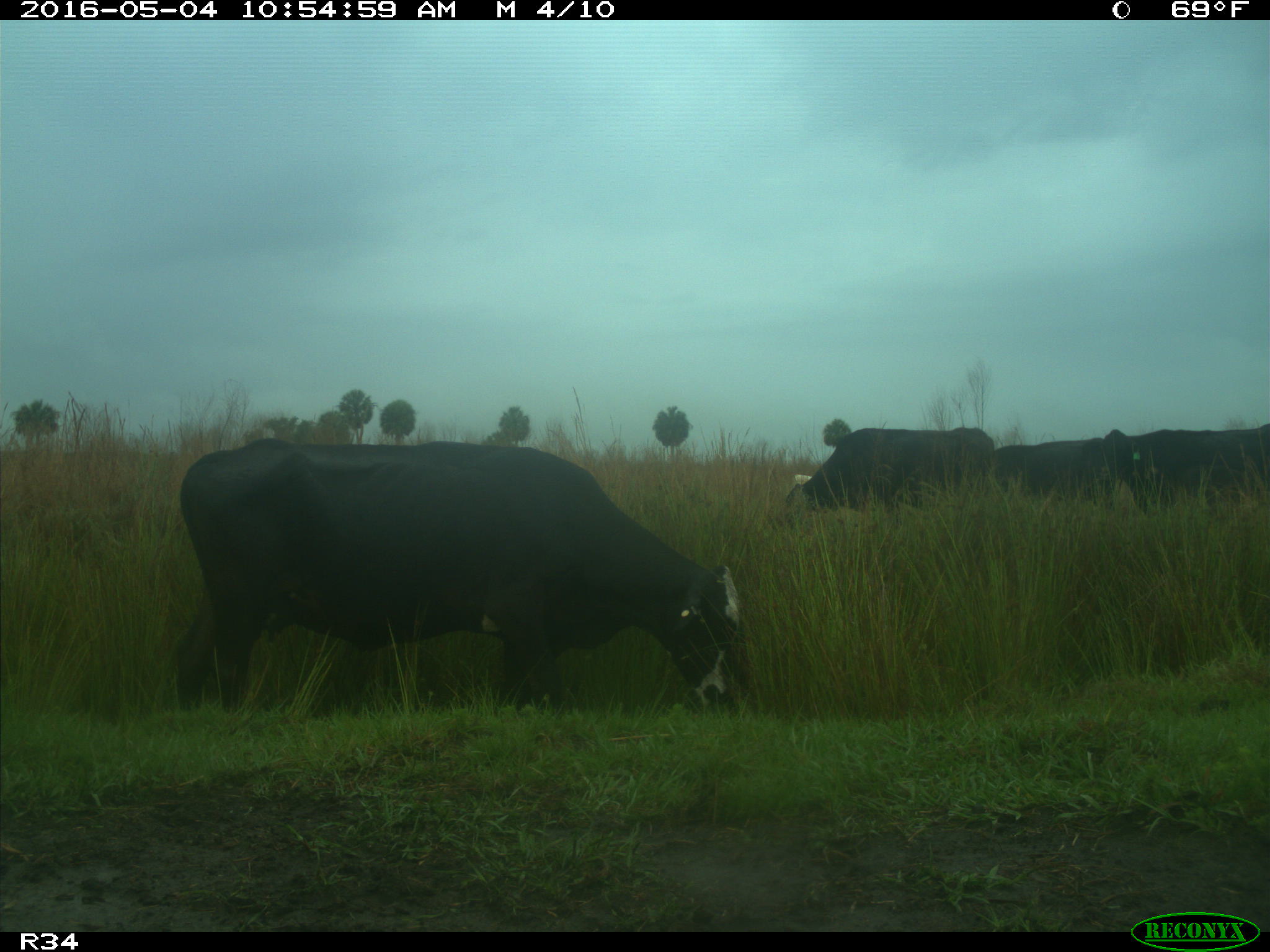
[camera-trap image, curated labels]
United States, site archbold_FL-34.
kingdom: Animalia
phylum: Chordata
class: Mammalia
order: Artiodactyla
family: Bovidae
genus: Bos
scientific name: Bos taurus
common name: domestic cow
Bos taurus (domestic cow).